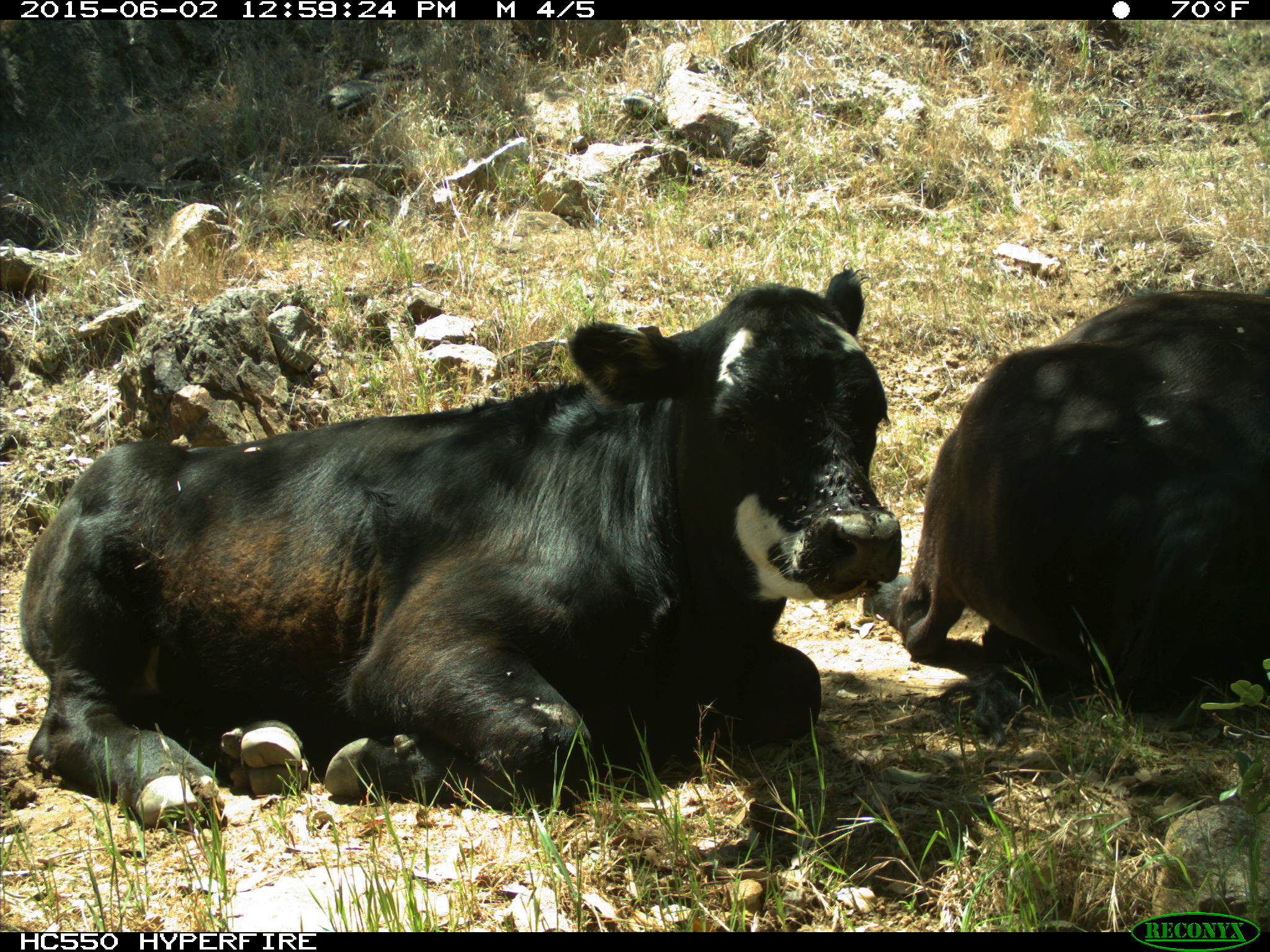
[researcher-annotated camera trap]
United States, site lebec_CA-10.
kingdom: Animalia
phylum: Chordata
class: Mammalia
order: Artiodactyla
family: Bovidae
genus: Bos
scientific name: Bos taurus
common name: domestic cow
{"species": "Bos taurus (domestic cow)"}